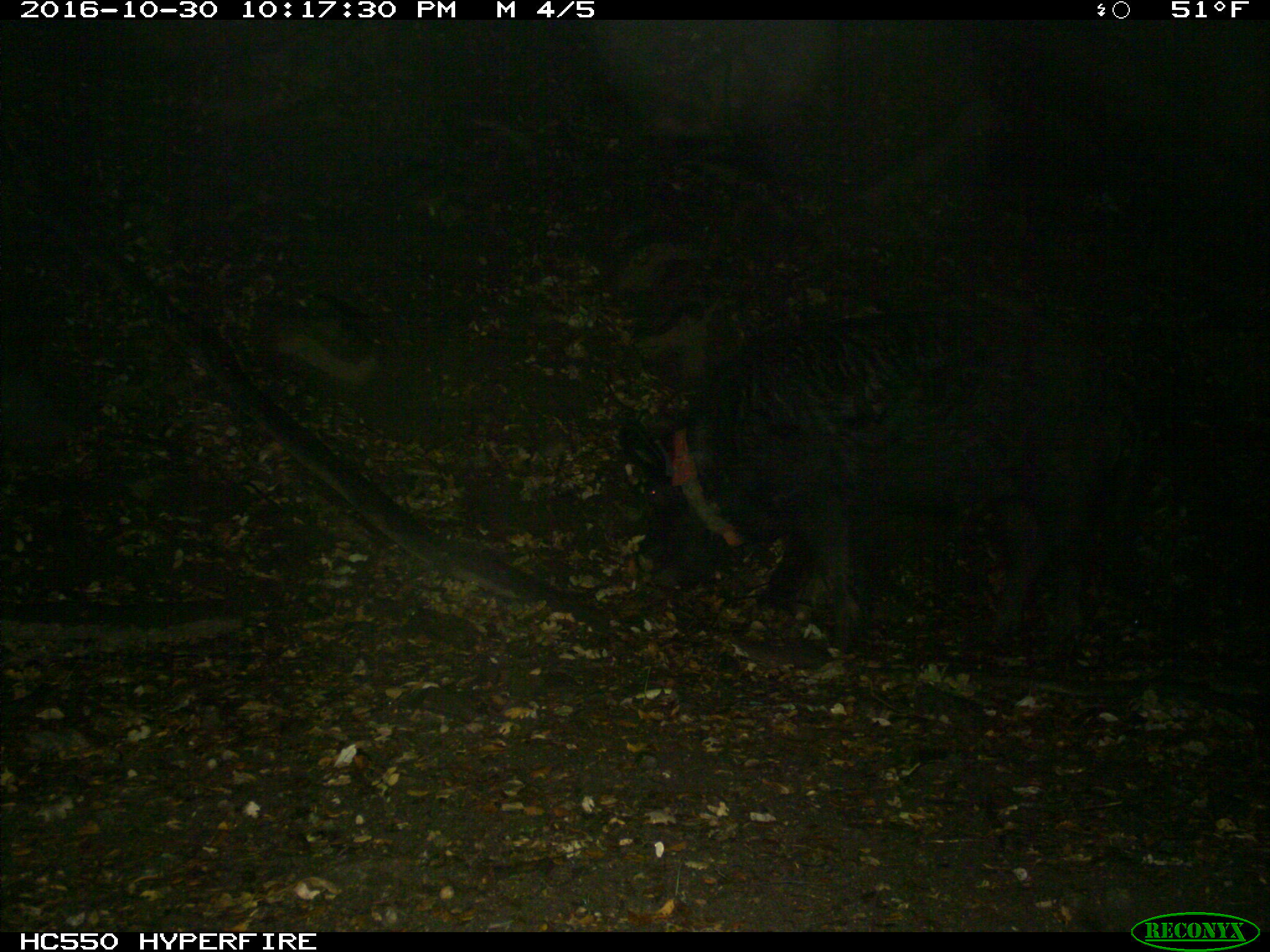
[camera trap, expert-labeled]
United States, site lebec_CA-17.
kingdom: Animalia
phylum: Chordata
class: Mammalia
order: Artiodactyla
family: Suidae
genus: Sus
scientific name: Sus scrofa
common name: wild boar